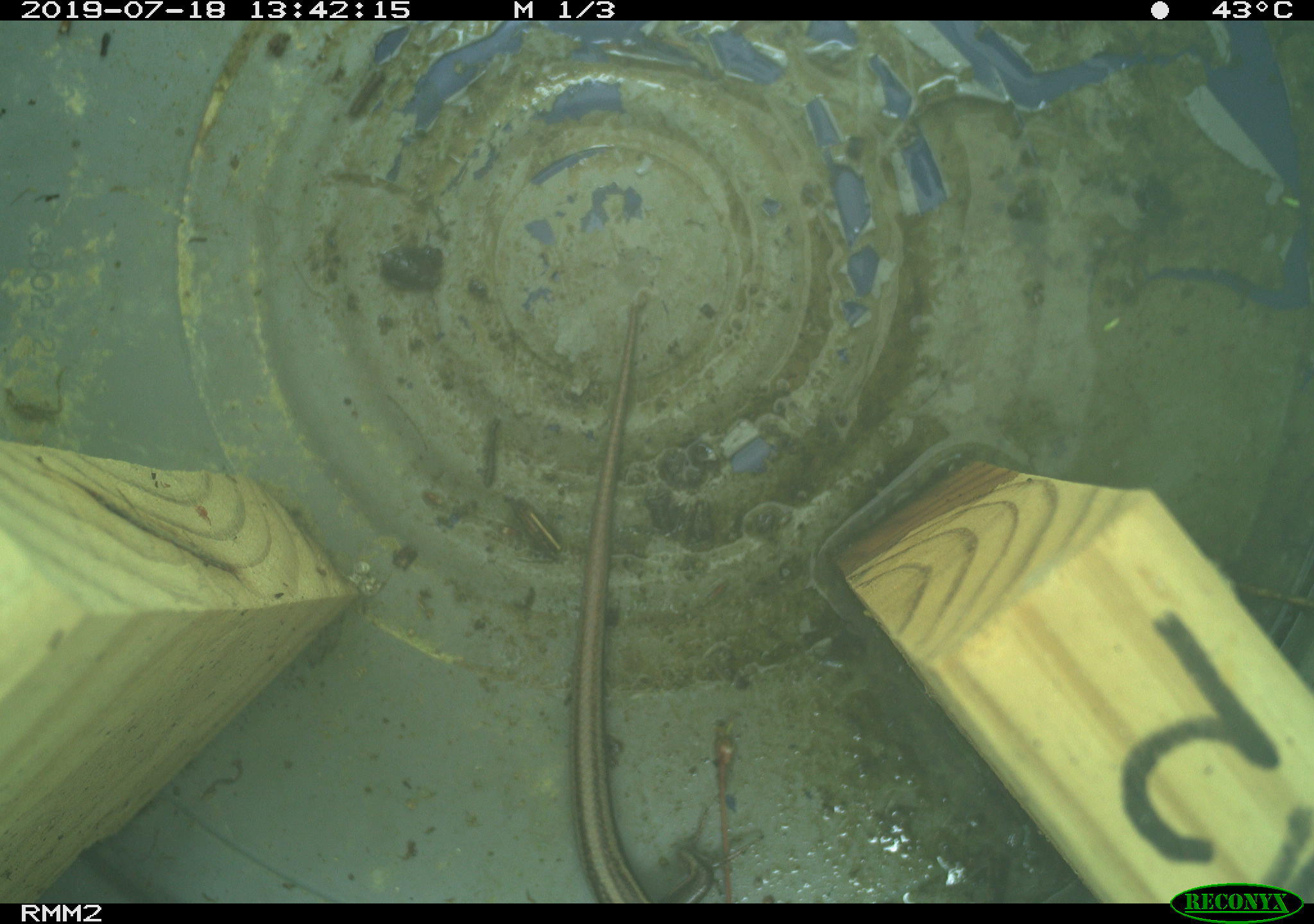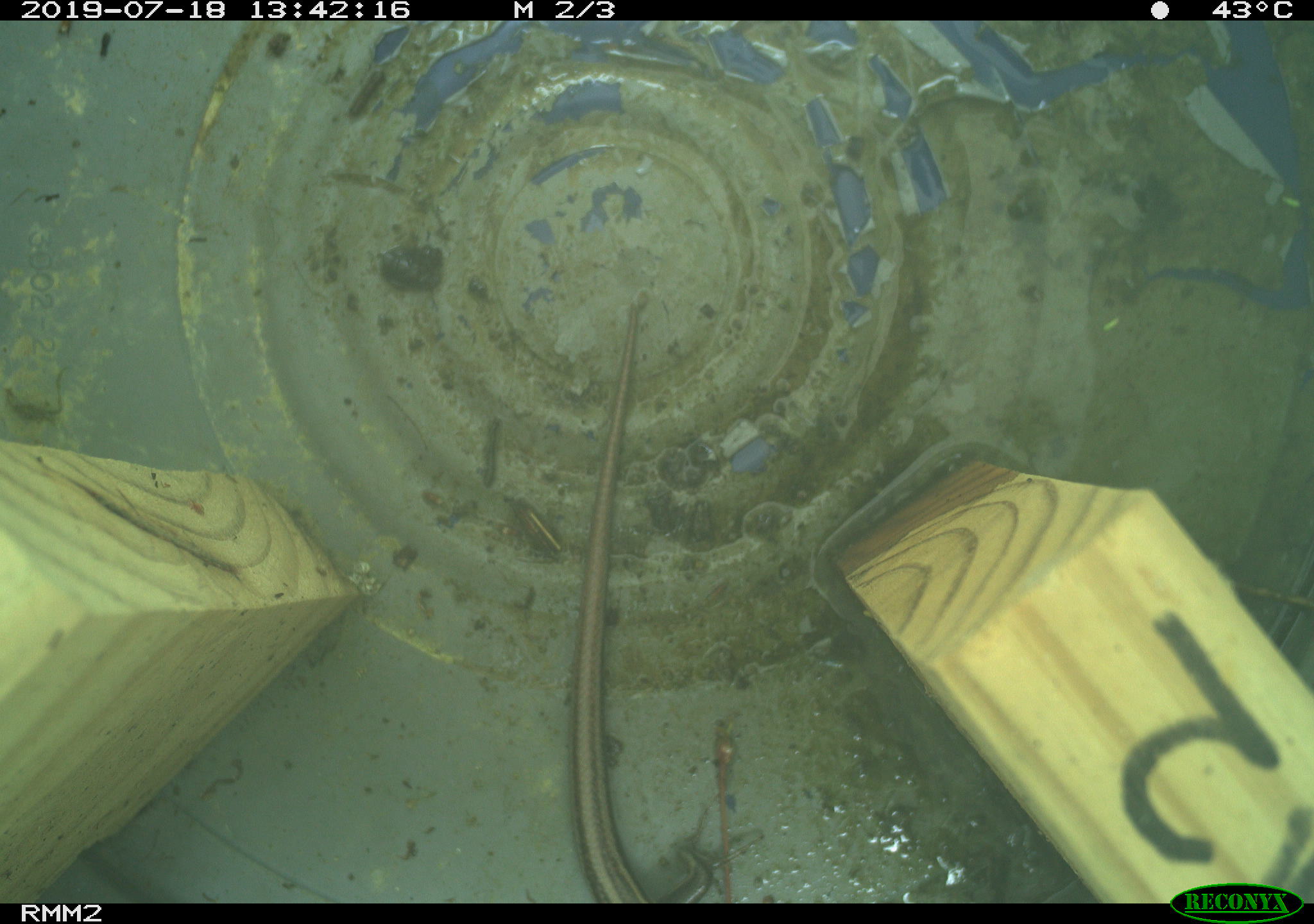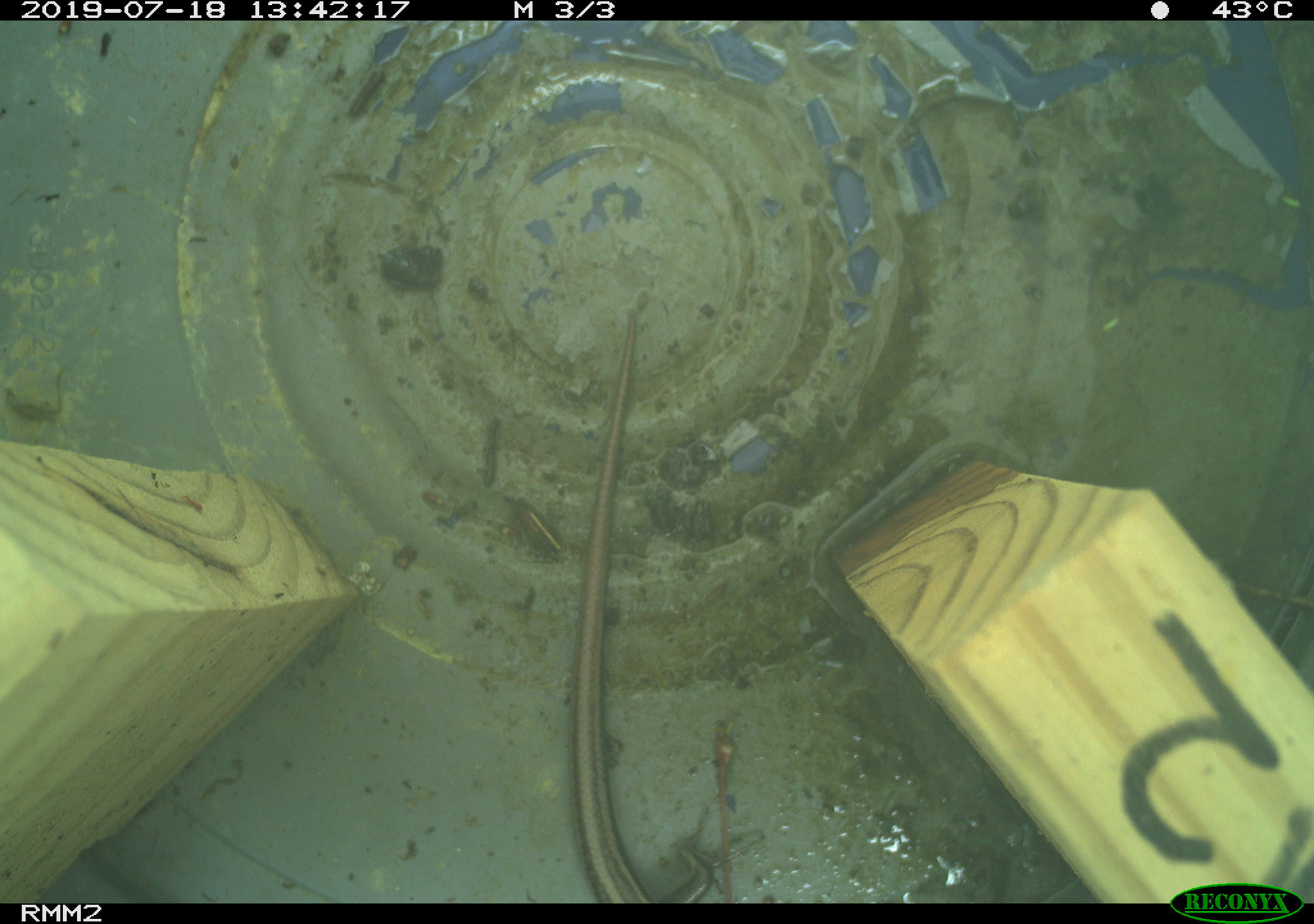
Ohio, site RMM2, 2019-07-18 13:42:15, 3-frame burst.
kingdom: Animalia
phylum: Chordata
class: Reptilia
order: Squamata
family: Scincidae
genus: Plestiodon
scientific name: Plestiodon fasciatus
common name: common five-lined skink